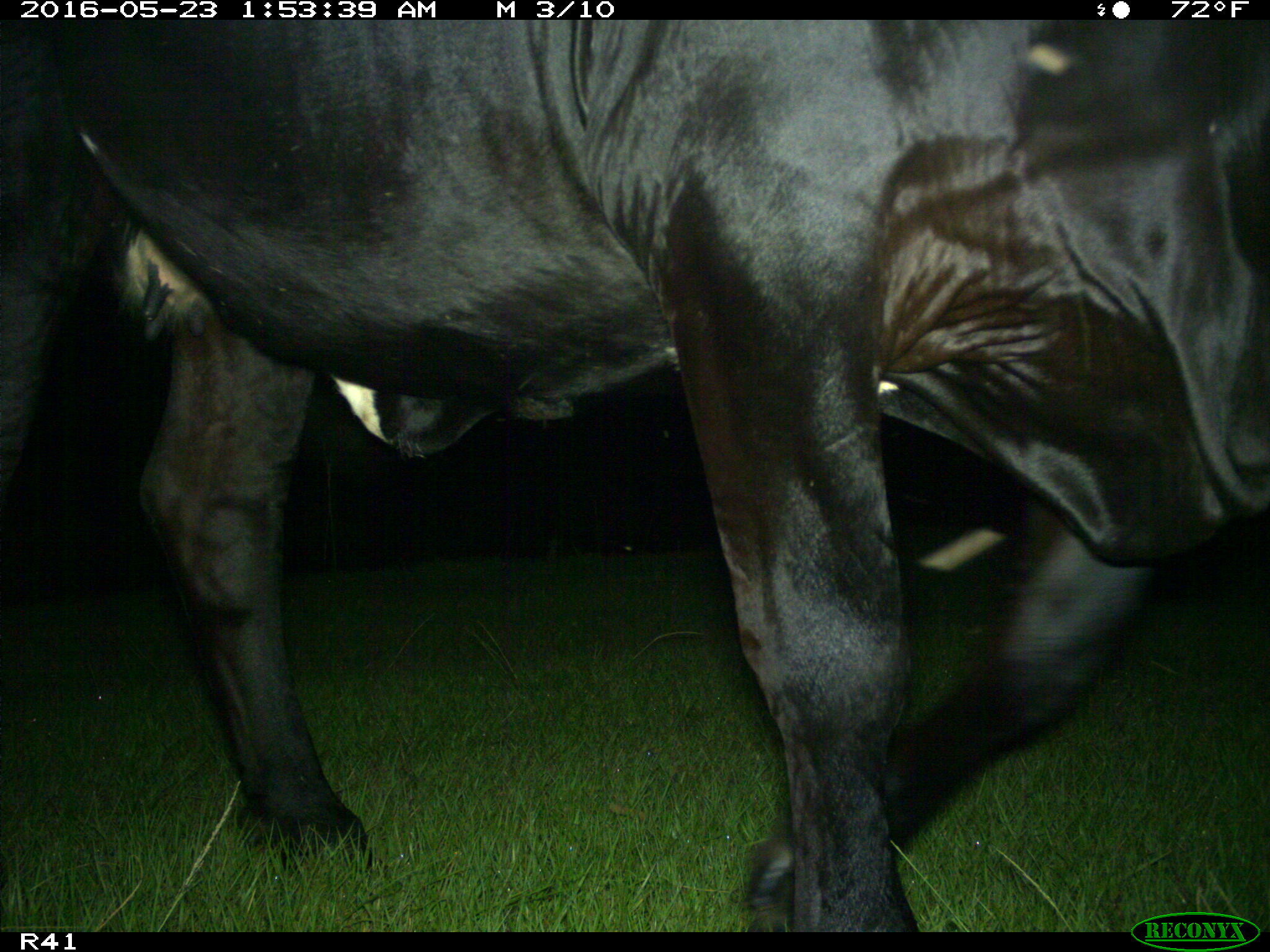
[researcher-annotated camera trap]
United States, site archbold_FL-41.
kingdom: Animalia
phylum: Chordata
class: Mammalia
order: Artiodactyla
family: Bovidae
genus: Bos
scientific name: Bos taurus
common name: domestic cow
Bos taurus (domestic cow).